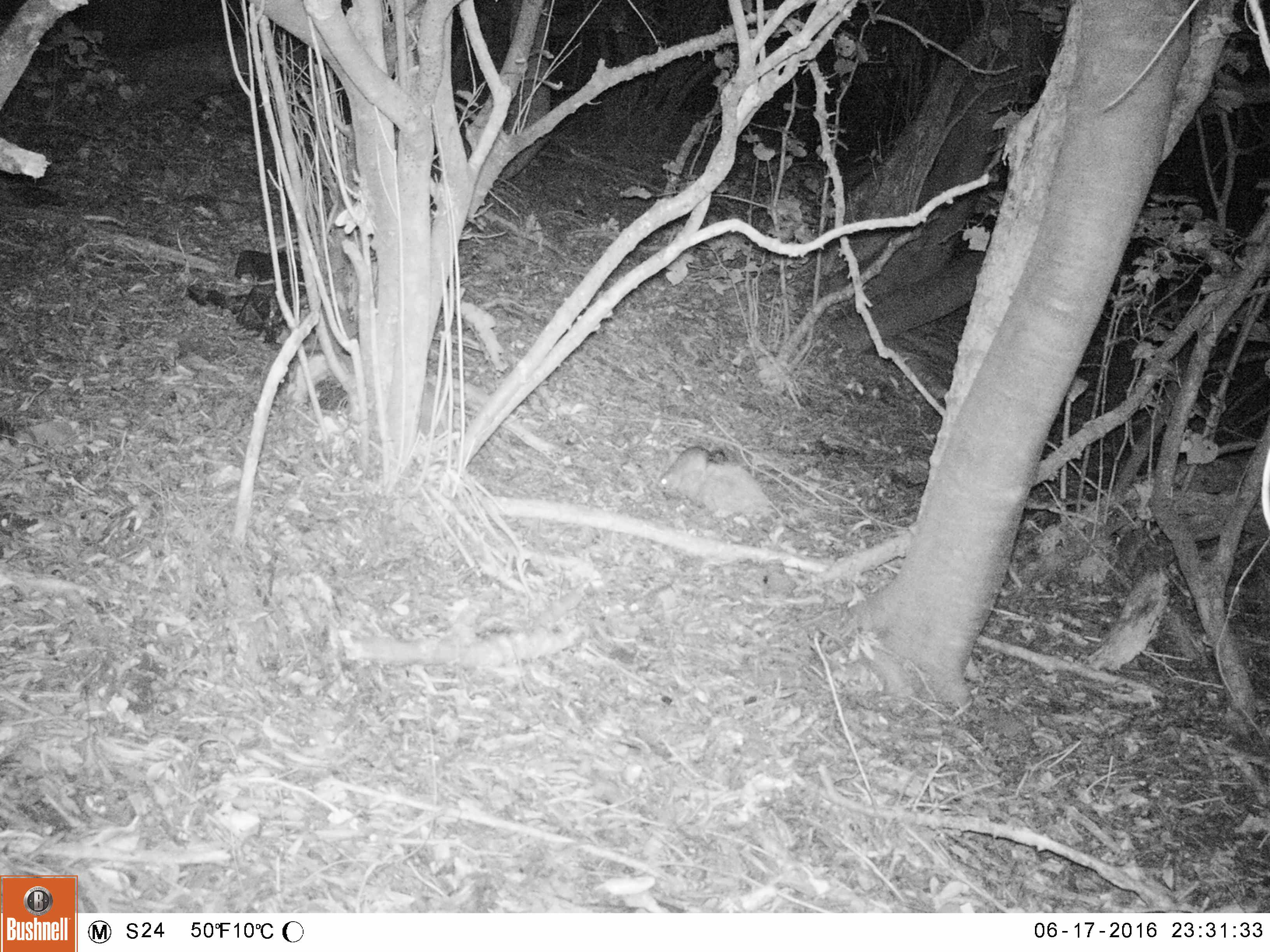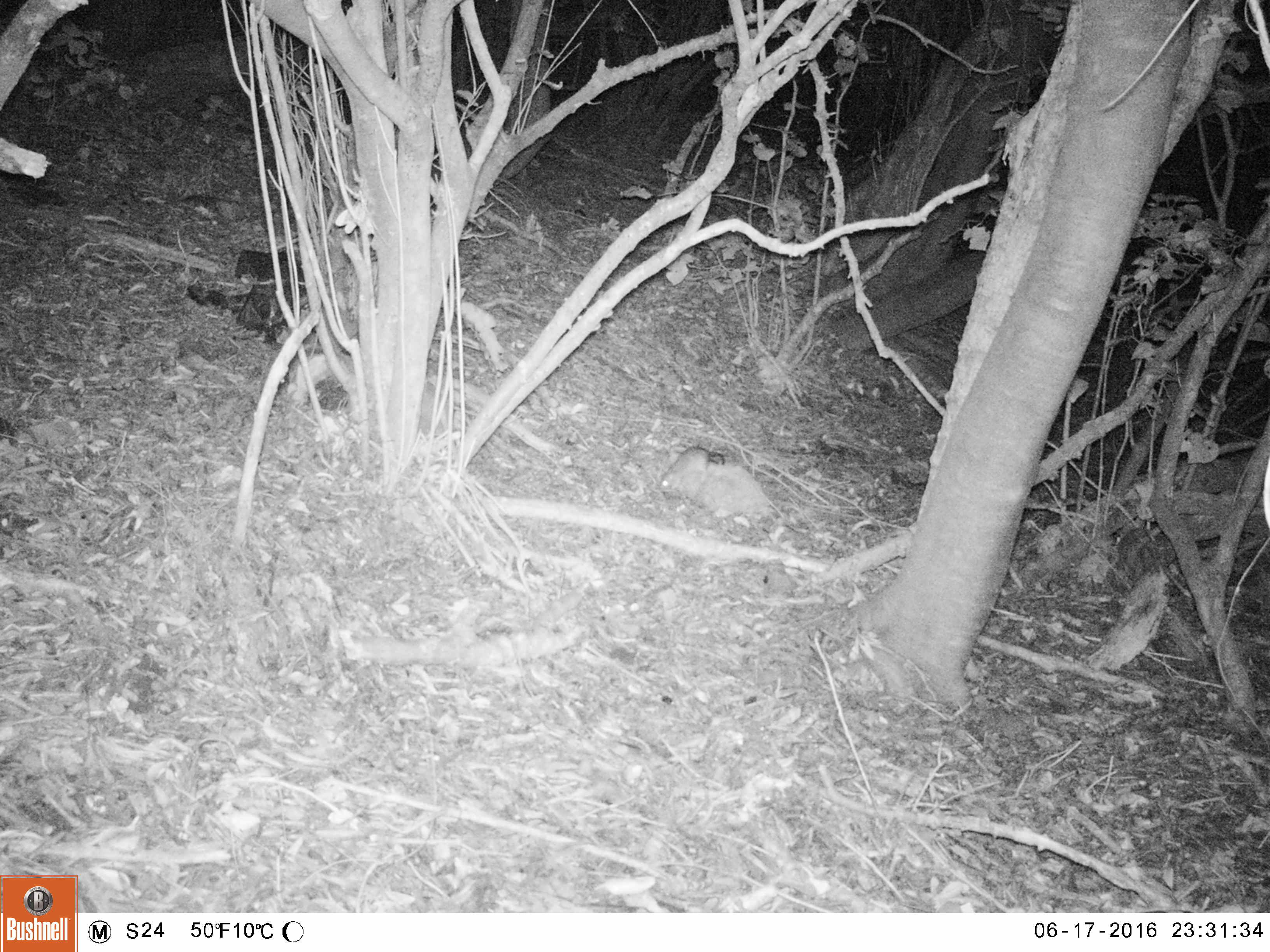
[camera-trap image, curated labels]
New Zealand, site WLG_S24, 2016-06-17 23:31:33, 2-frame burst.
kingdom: Animalia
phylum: Chordata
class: Mammalia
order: Rodentia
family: Muridae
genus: Rattus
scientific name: Rattus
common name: rat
Rat (Rattus).